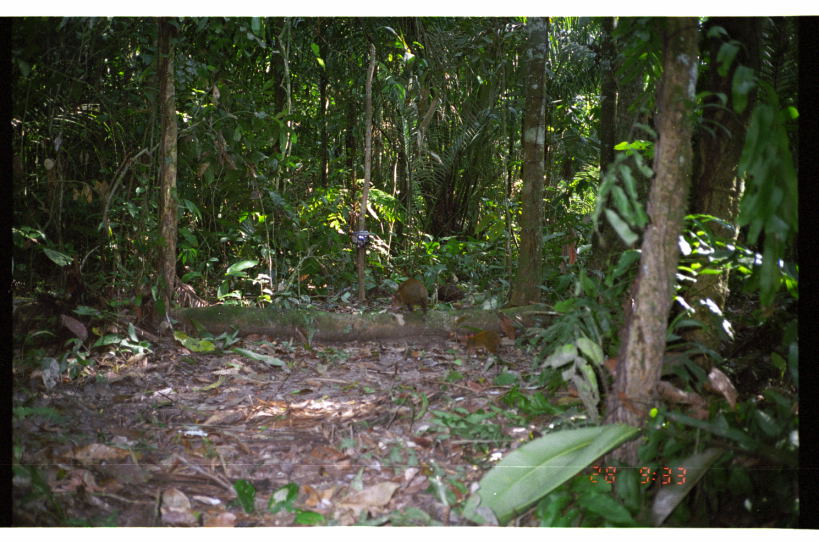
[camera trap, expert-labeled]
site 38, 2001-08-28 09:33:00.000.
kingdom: Animalia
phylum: Chordata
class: Mammalia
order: Rodentia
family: Dasyproctidae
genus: Dasyprocta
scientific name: Dasyprocta punctata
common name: central american agouti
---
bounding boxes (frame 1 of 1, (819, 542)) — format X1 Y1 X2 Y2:
dasyprocta punctata: 390 277 432 312